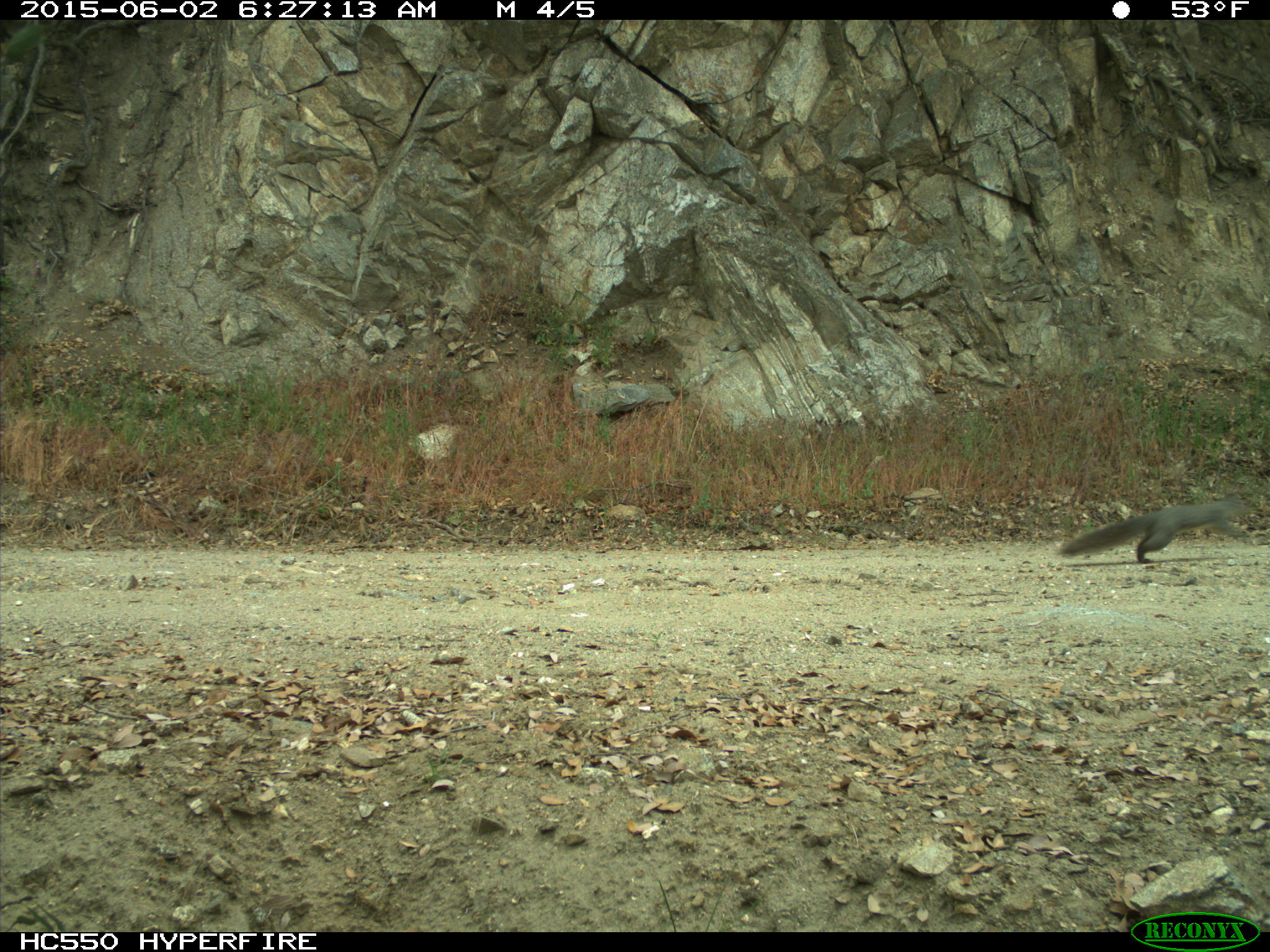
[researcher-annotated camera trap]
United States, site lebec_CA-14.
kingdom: Animalia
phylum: Chordata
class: Mammalia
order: Rodentia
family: Sciuridae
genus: Sciurus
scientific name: Sciurus carolinensis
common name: eastern gray squirrel